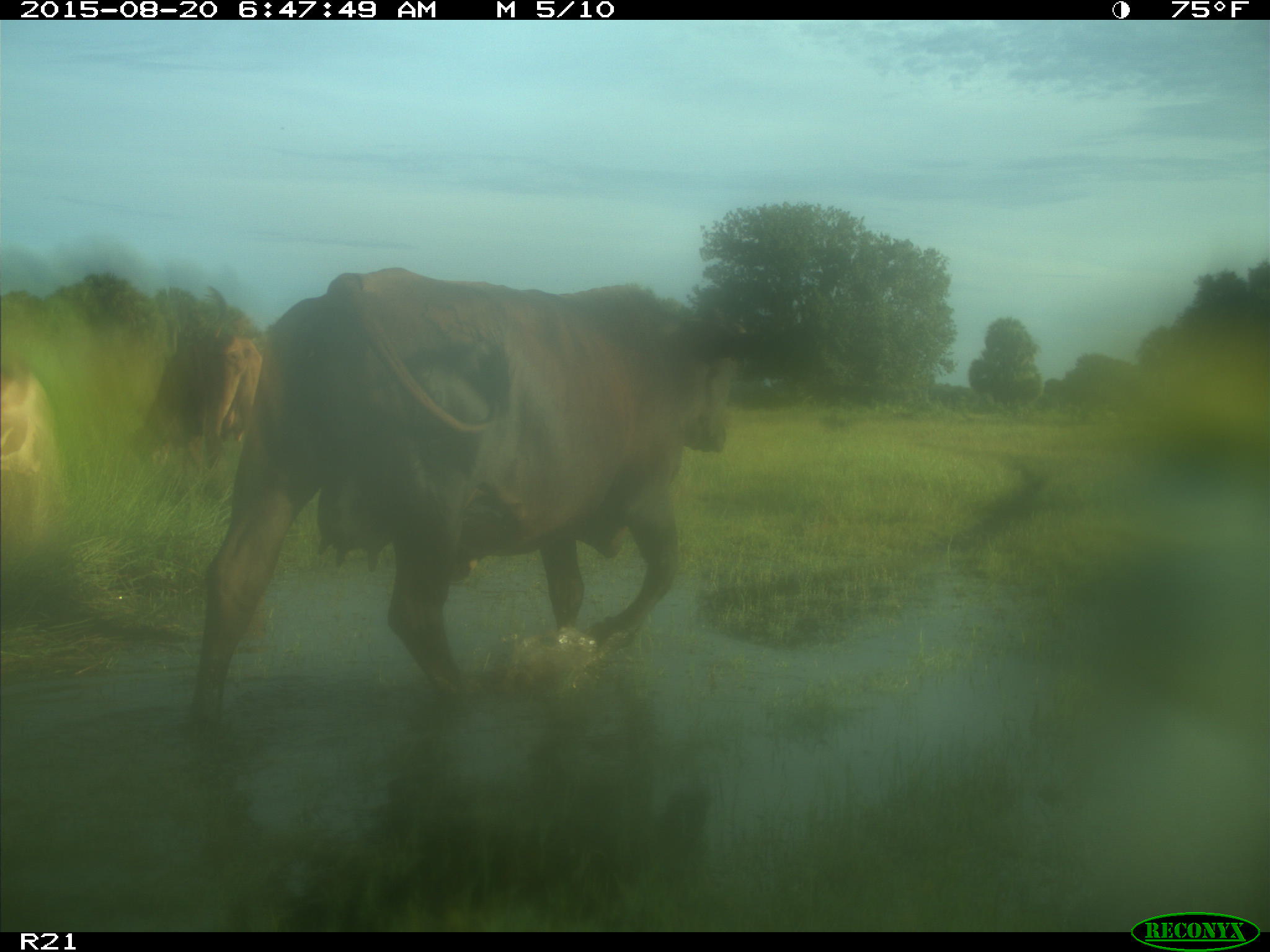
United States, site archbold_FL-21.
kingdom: Animalia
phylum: Chordata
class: Mammalia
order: Artiodactyla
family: Bovidae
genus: Bos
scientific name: Bos taurus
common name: domestic cow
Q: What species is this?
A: Bos taurus (domestic cow).